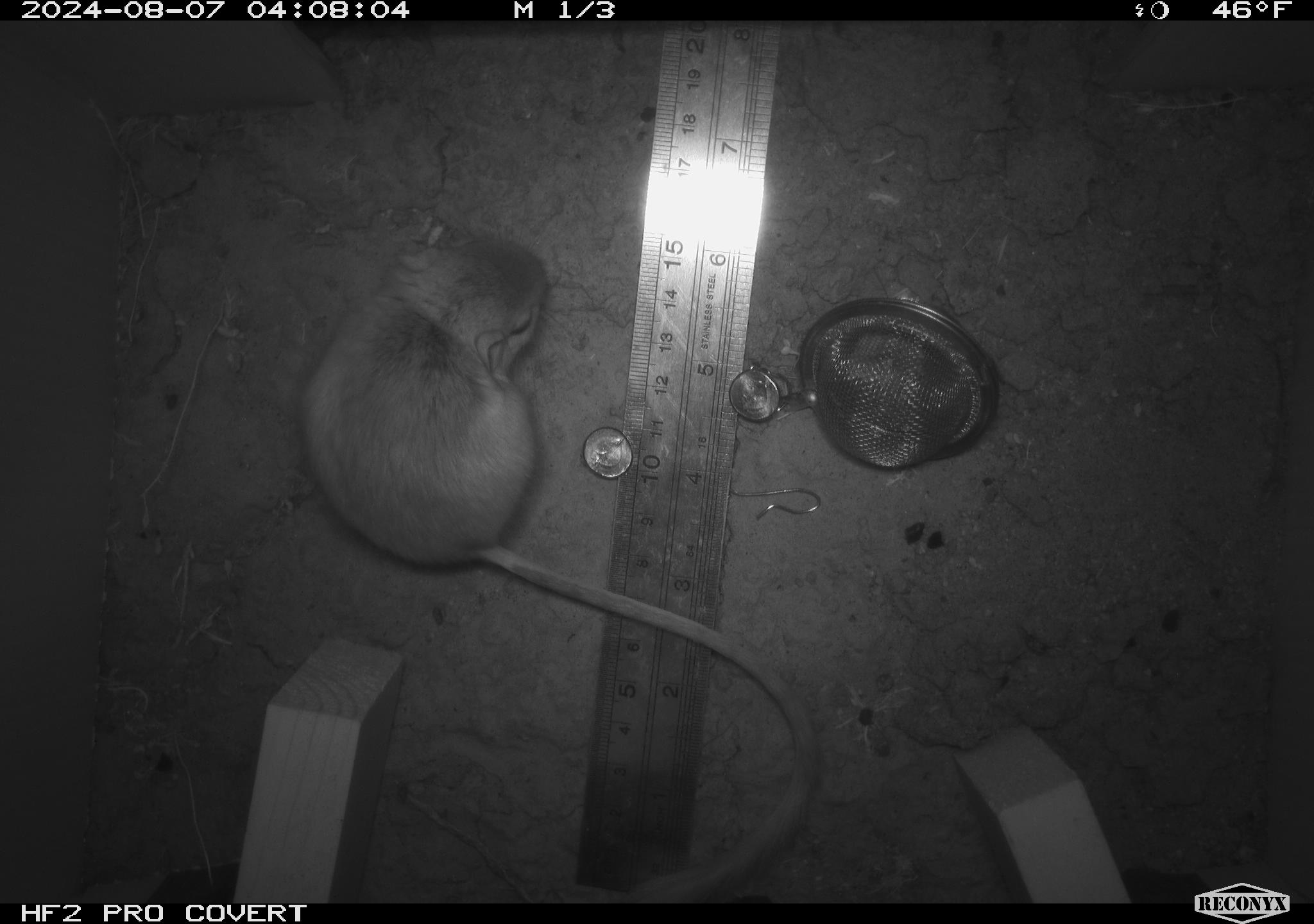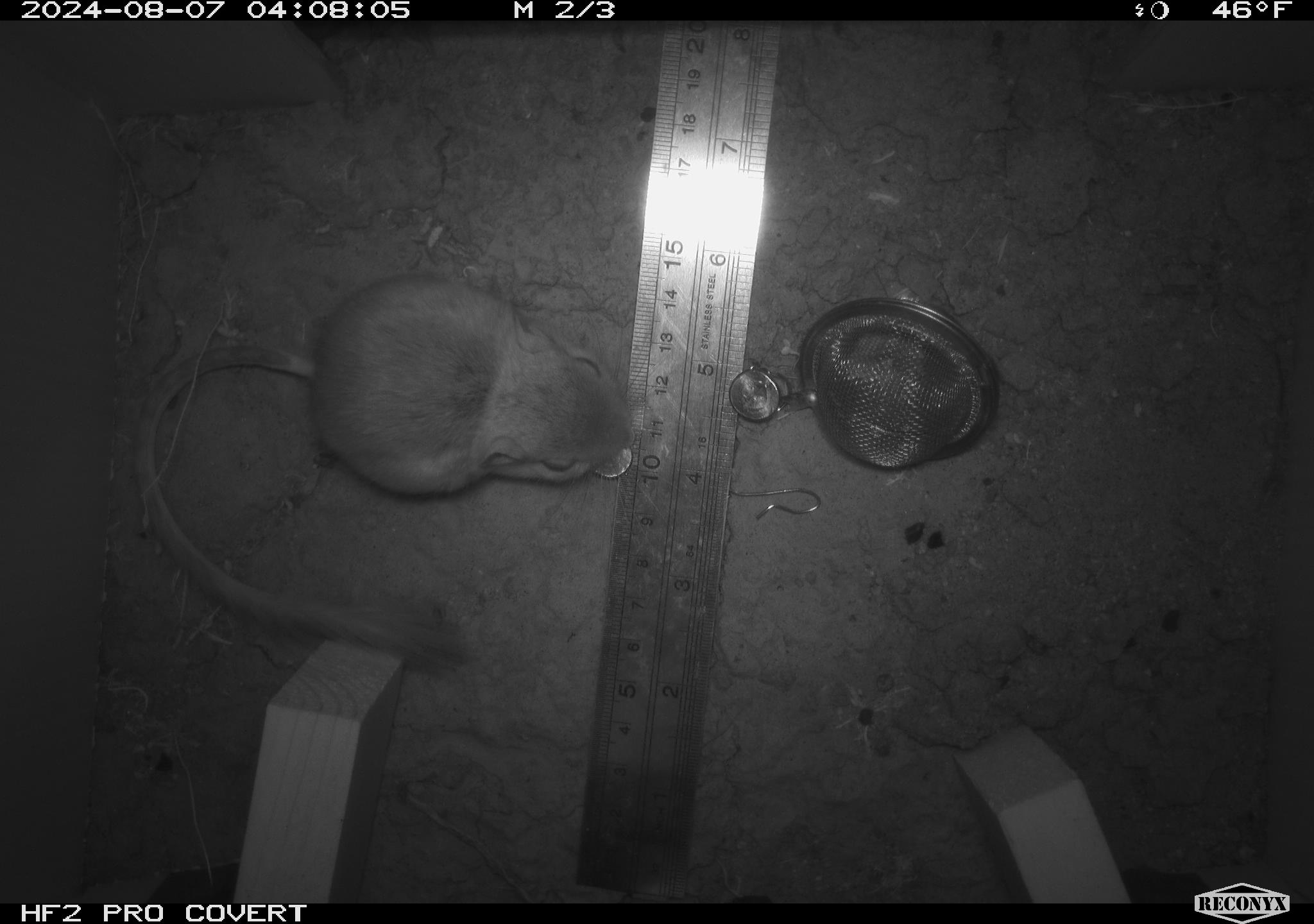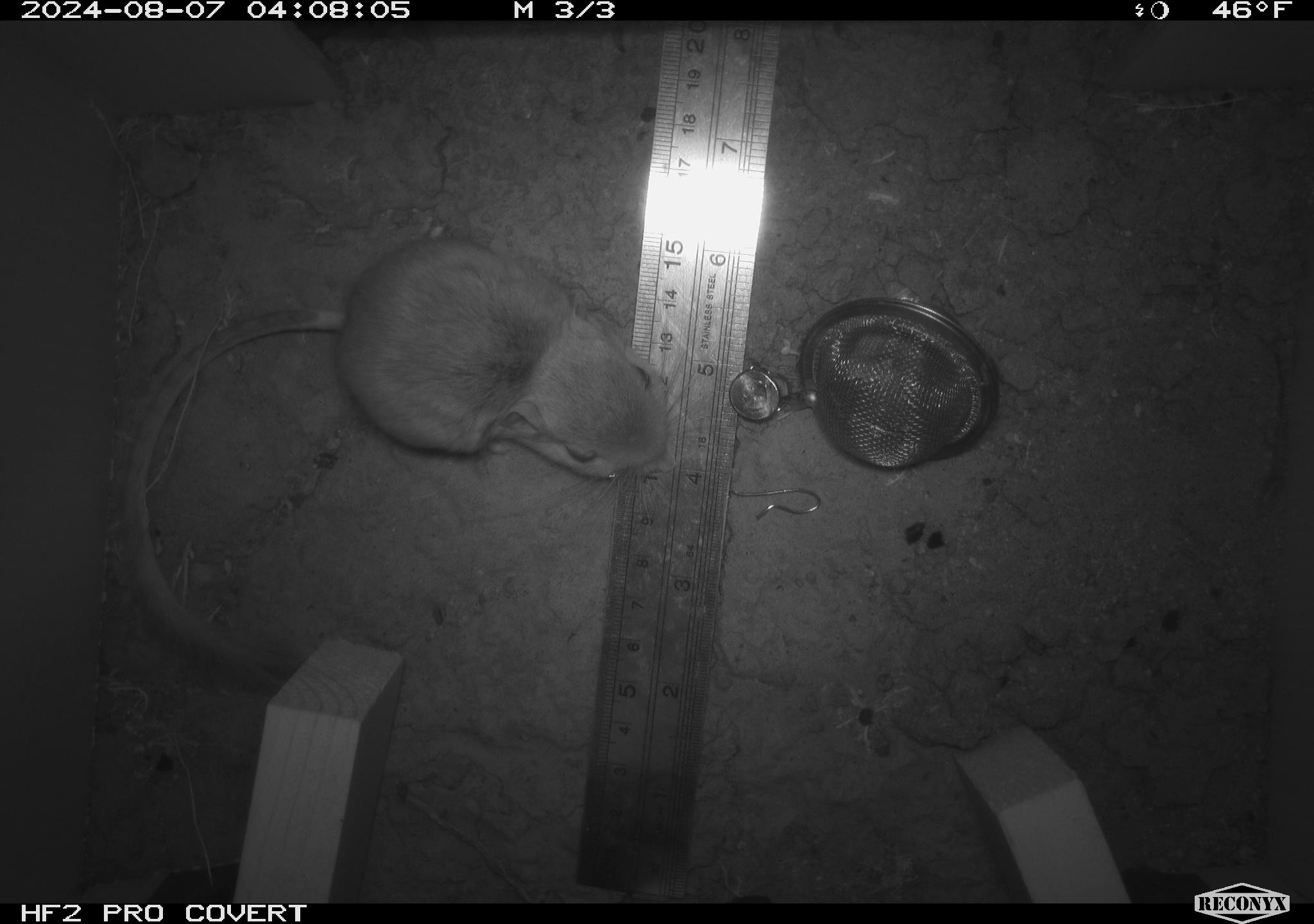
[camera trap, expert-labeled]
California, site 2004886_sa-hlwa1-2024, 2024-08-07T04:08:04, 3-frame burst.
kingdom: Animalia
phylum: Chordata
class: Mammalia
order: Rodentia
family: Heteromyidae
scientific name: Heteromyidae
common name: kangaroo rats and pocket mice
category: heteromyidae family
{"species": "heteromyidae family (kangaroo rats and pocket mice) (Heteromyidae)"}